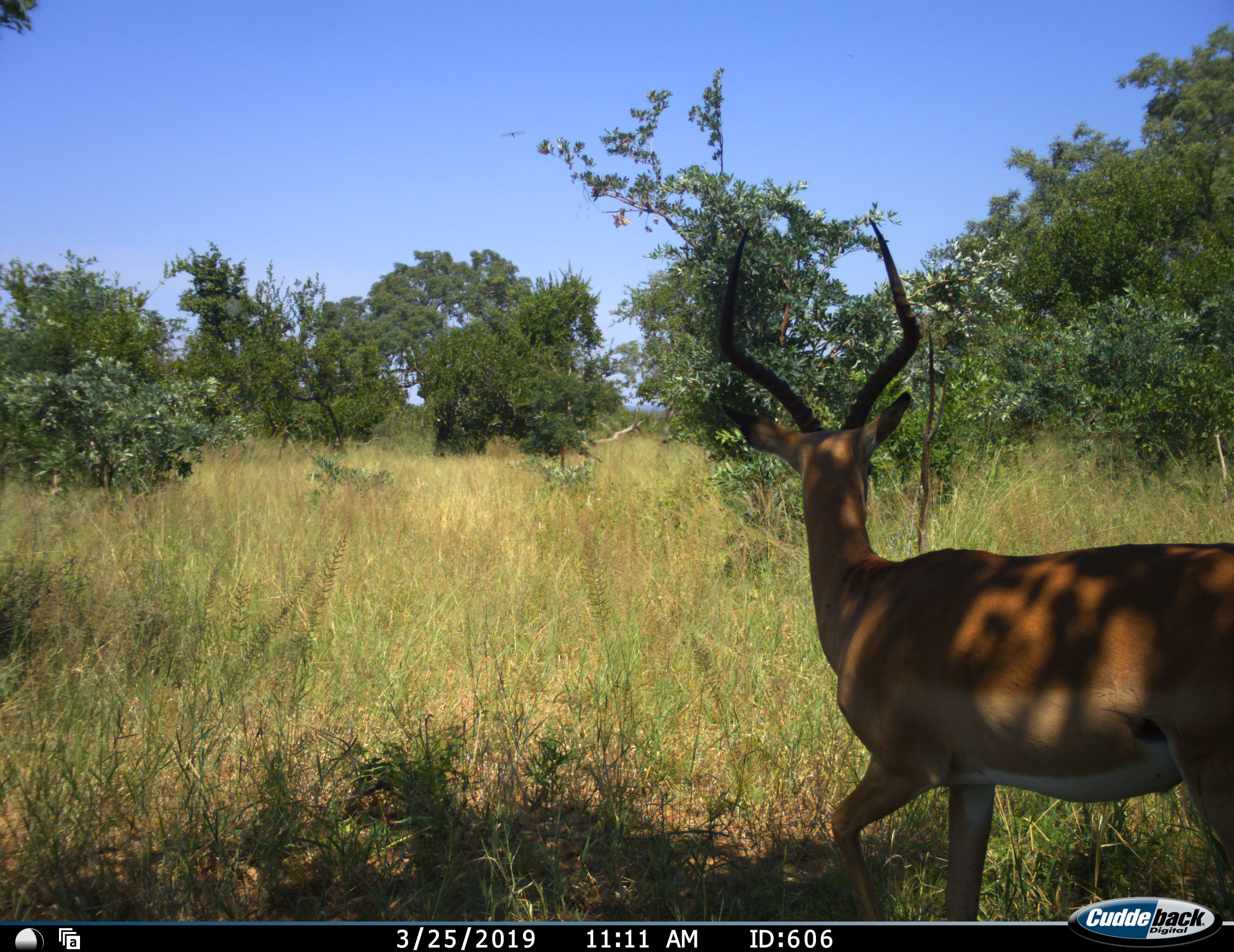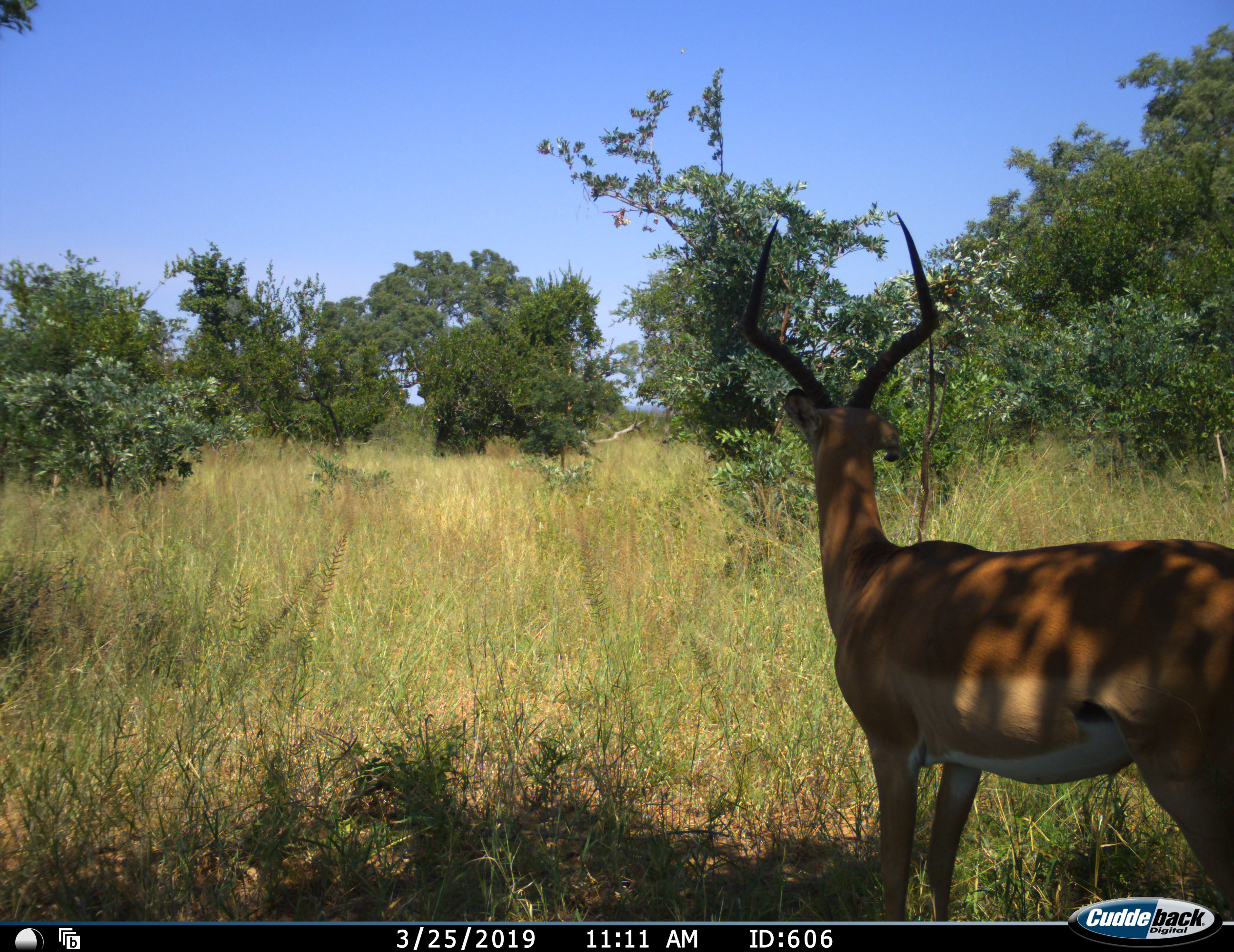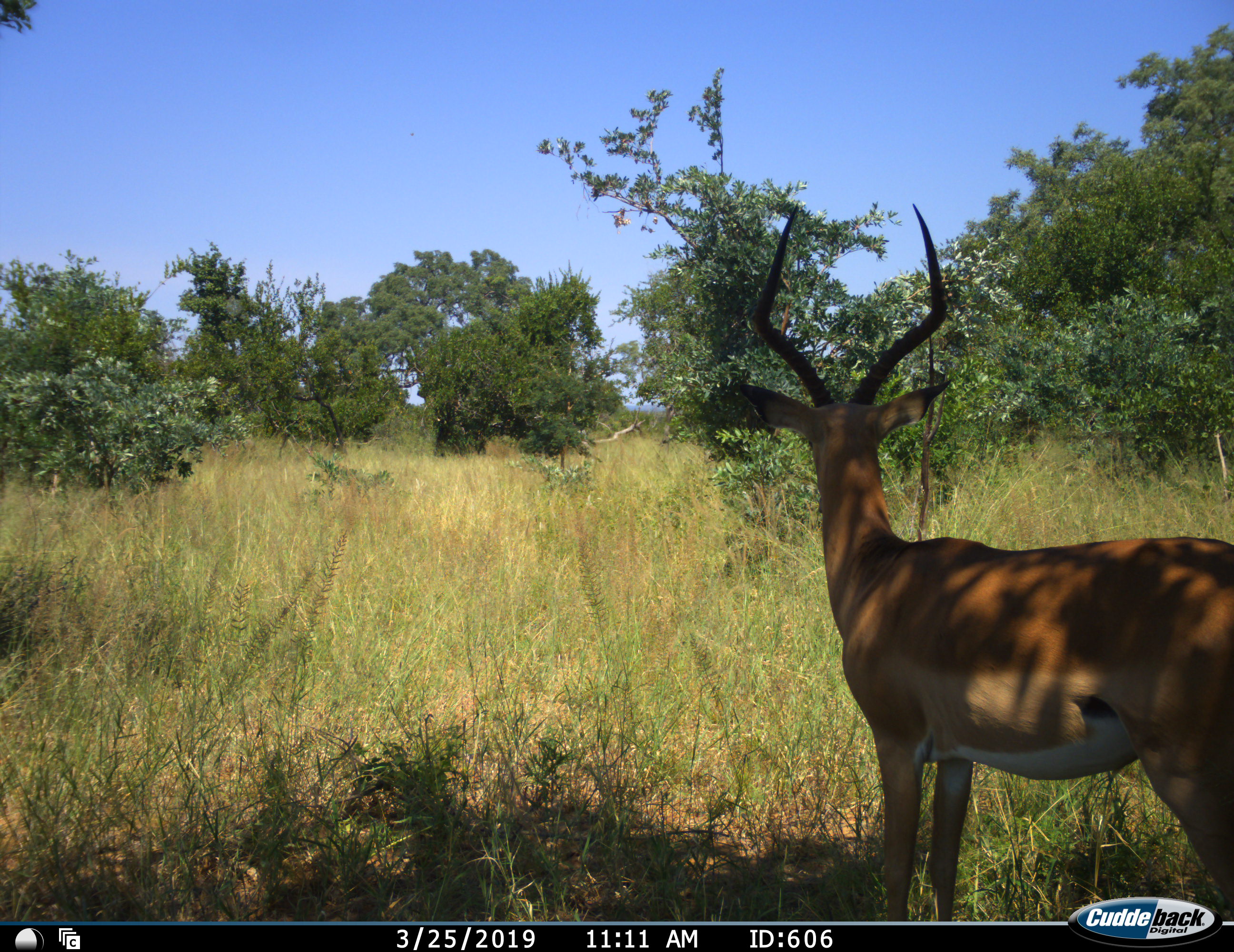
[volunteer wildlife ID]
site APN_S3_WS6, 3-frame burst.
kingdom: Animalia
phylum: Chordata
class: Mammalia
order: Artiodactyla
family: Bovidae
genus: Aepyceros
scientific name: Aepyceros melampus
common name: impala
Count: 1.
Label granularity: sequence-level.